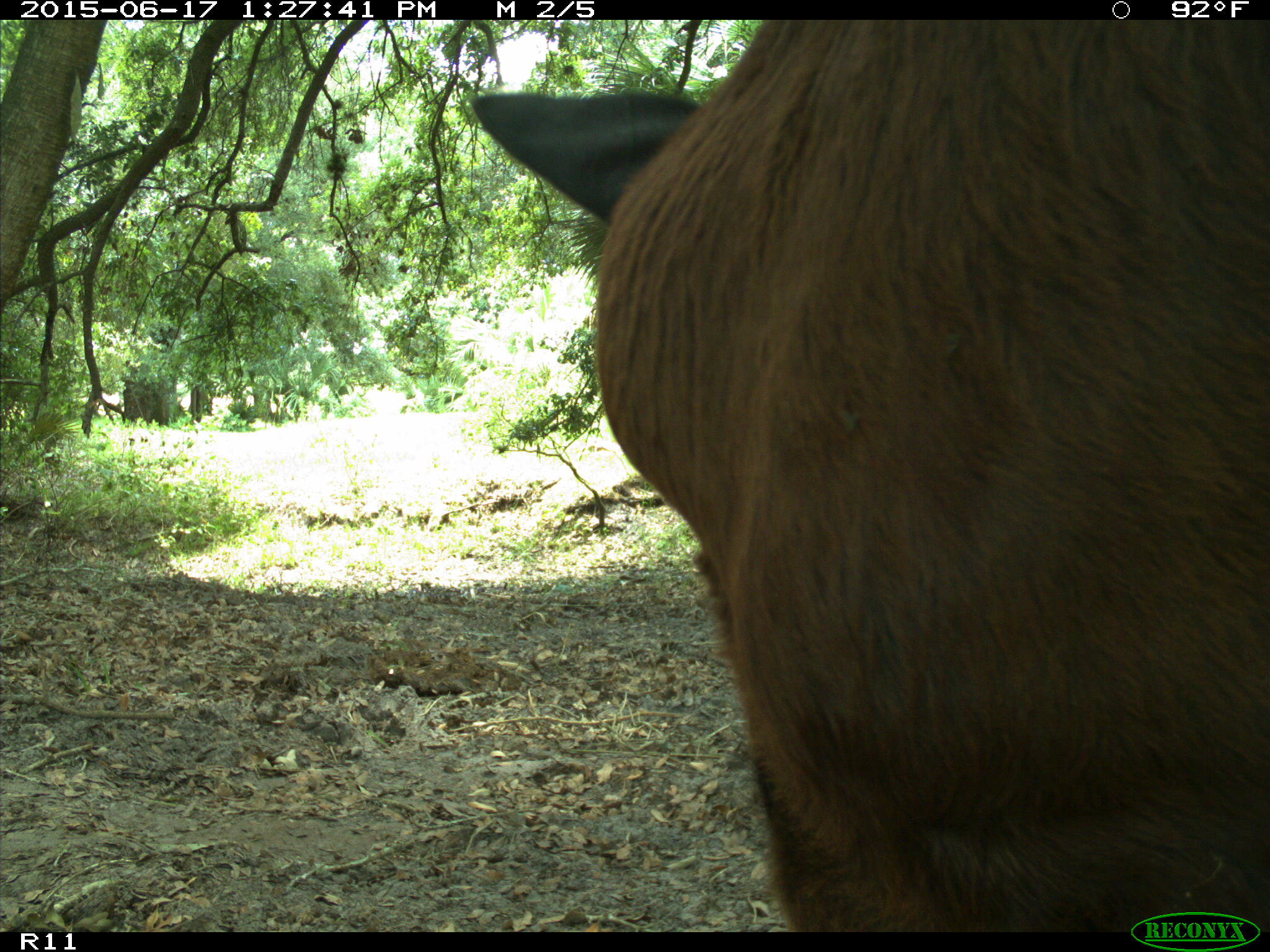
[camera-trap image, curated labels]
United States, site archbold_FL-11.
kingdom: Animalia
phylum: Chordata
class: Mammalia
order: Artiodactyla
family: Bovidae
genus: Bos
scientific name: Bos taurus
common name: domestic cow